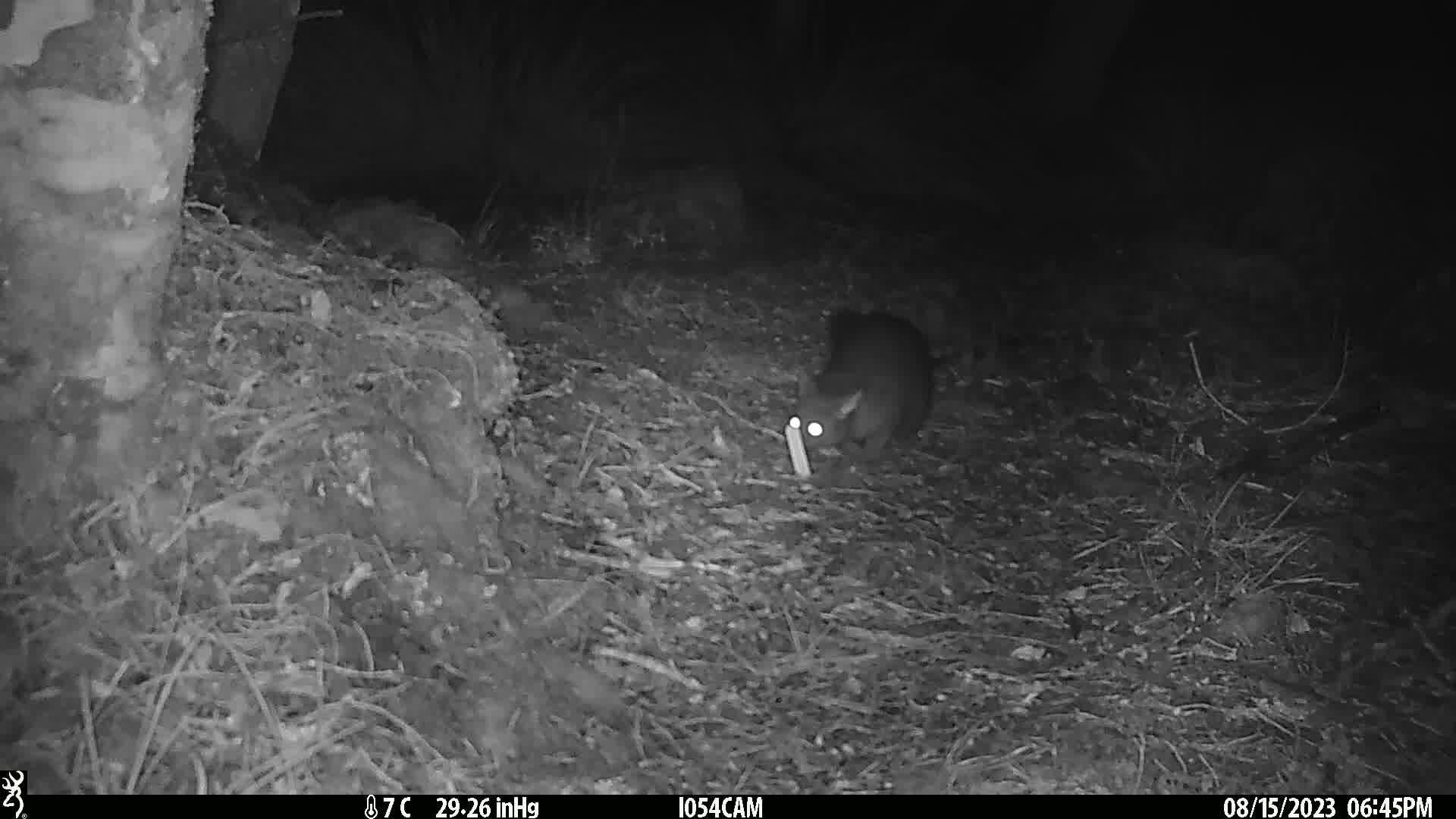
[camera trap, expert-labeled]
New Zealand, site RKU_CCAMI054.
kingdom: Animalia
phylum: Chordata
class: Mammalia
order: Diprotodontia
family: Phalangeridae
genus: Trichosurus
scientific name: Trichosurus vulpecula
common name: common brushtail possum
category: possum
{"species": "possum (common brushtail possum) (Trichosurus vulpecula)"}